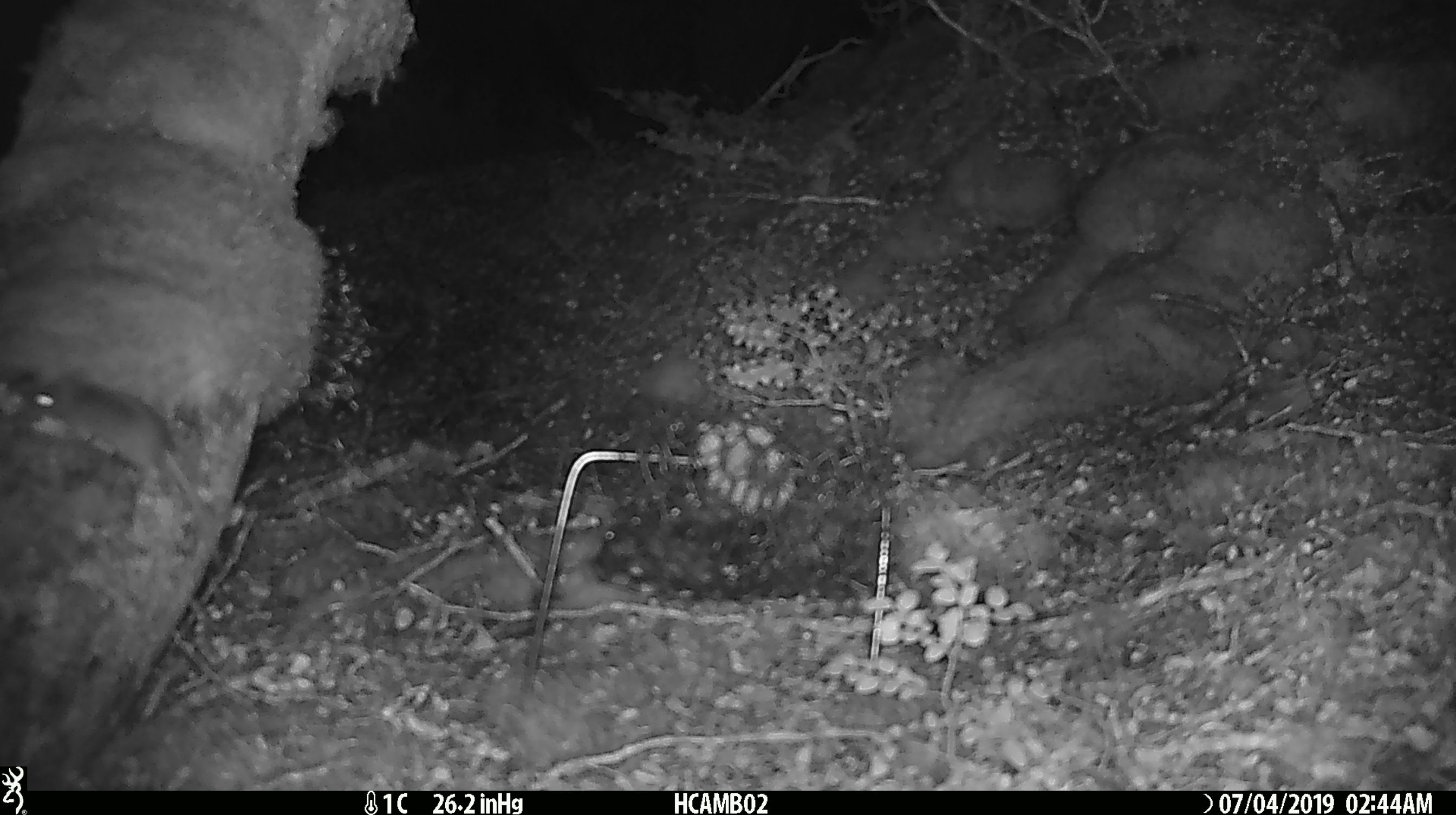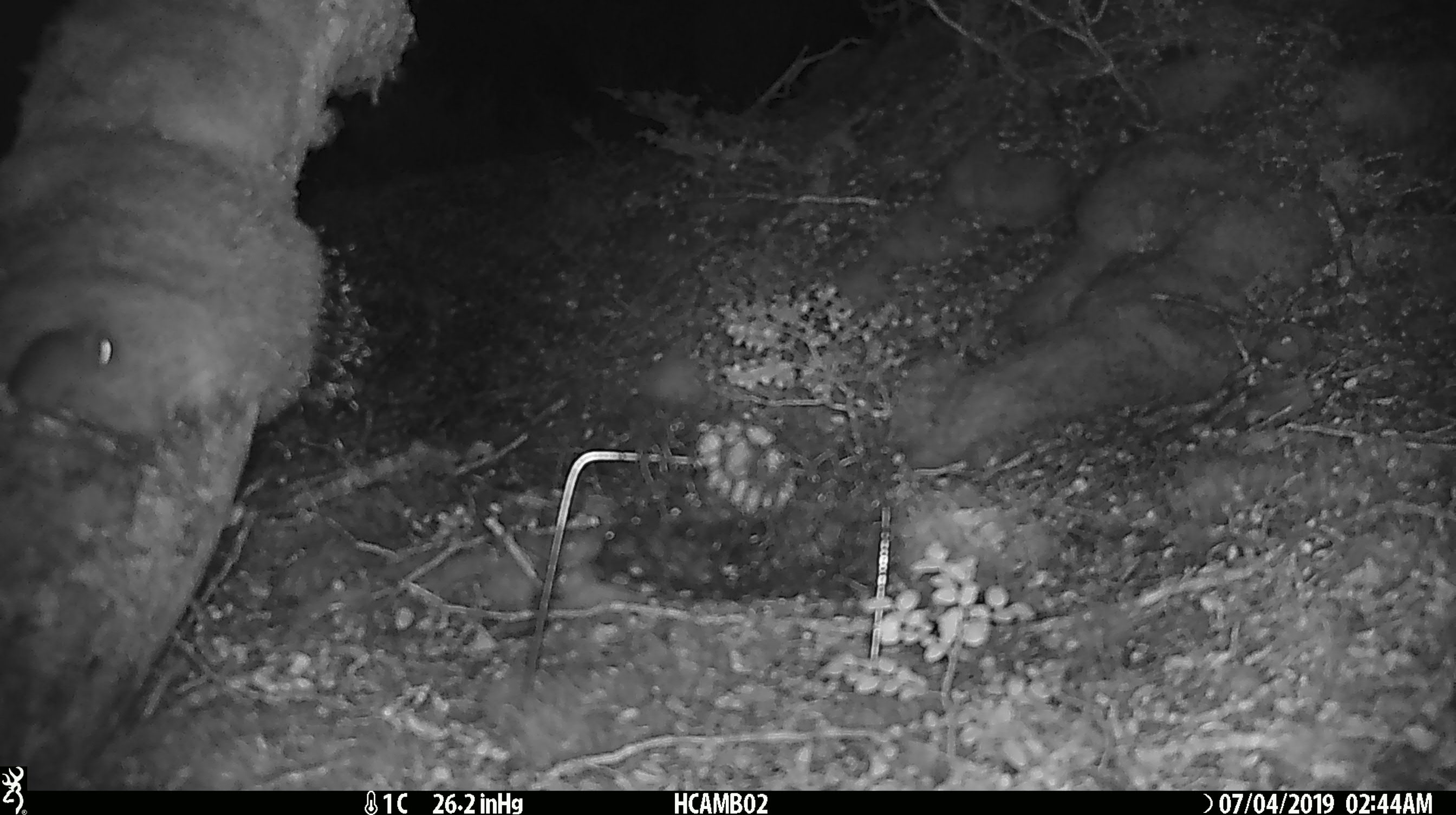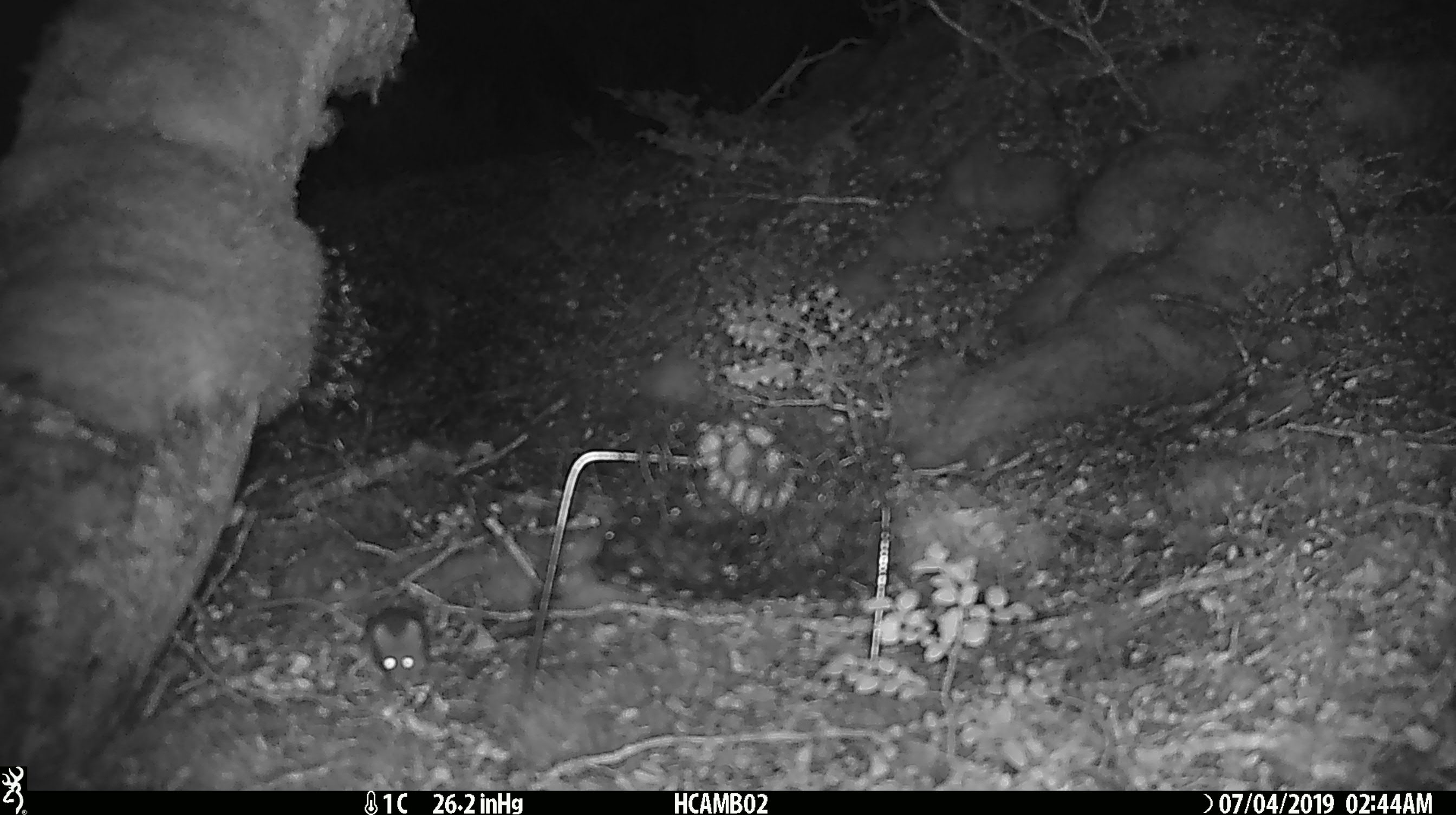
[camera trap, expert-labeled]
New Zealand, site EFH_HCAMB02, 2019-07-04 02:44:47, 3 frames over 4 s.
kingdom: Animalia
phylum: Chordata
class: Mammalia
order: Rodentia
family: Muridae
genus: Mus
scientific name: Mus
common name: mouse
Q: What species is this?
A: Mouse (Mus).